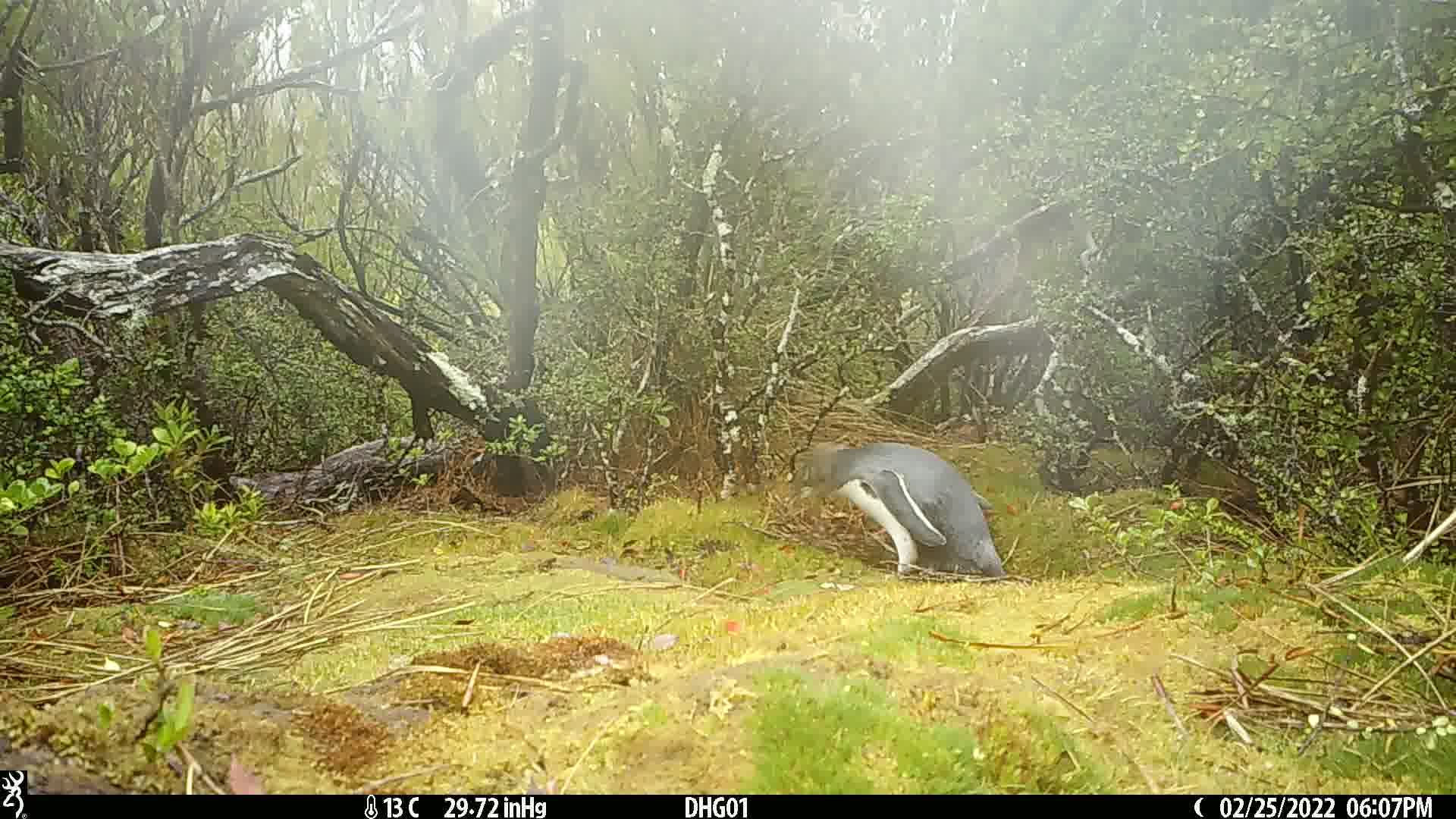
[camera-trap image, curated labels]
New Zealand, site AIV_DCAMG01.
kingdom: Animalia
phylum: Chordata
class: Aves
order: Sphenisciformes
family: Spheniscidae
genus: Megadyptes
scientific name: Megadyptes antipodes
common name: yellow-eyed penguin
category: yellow eyed penguin